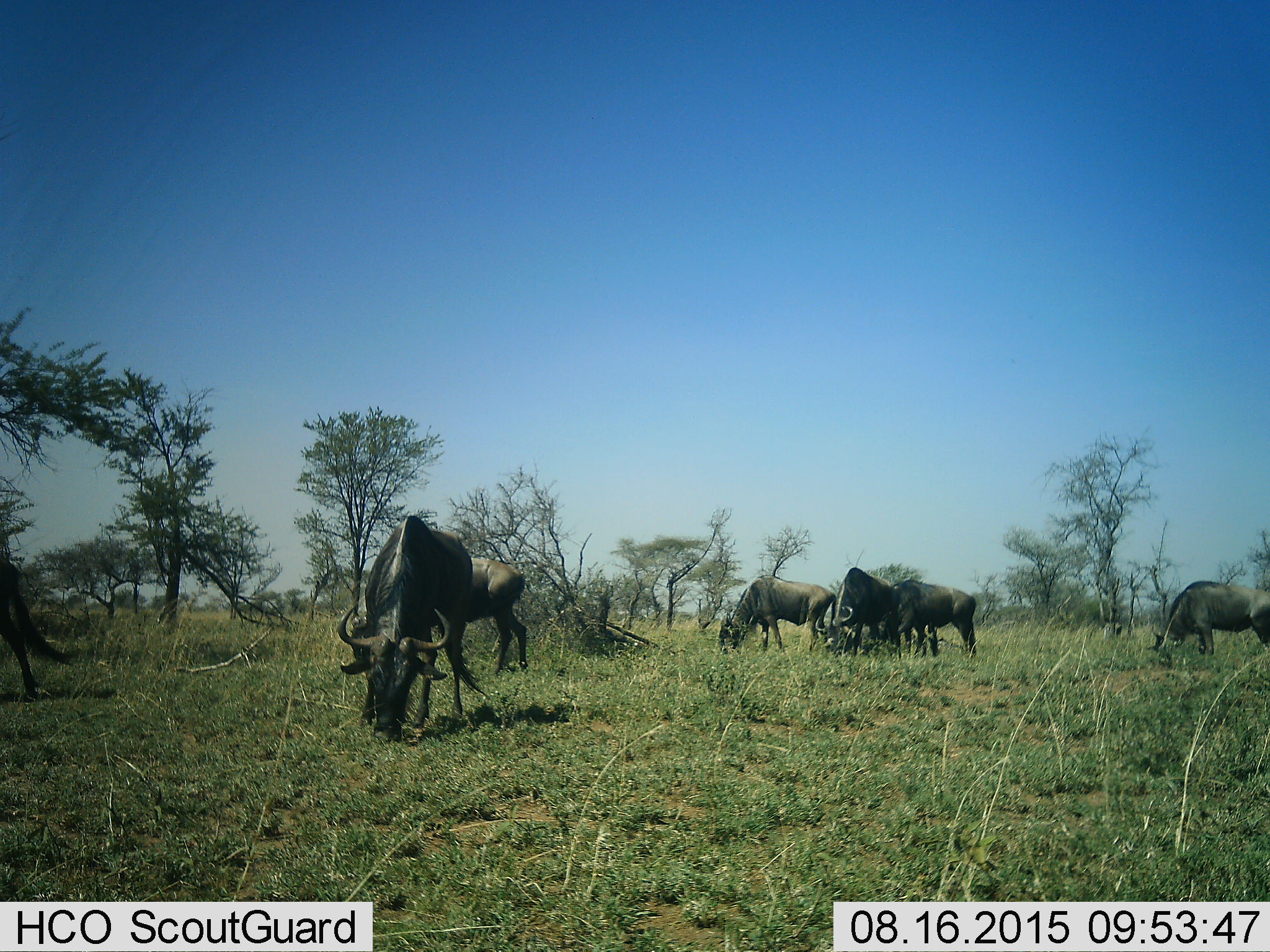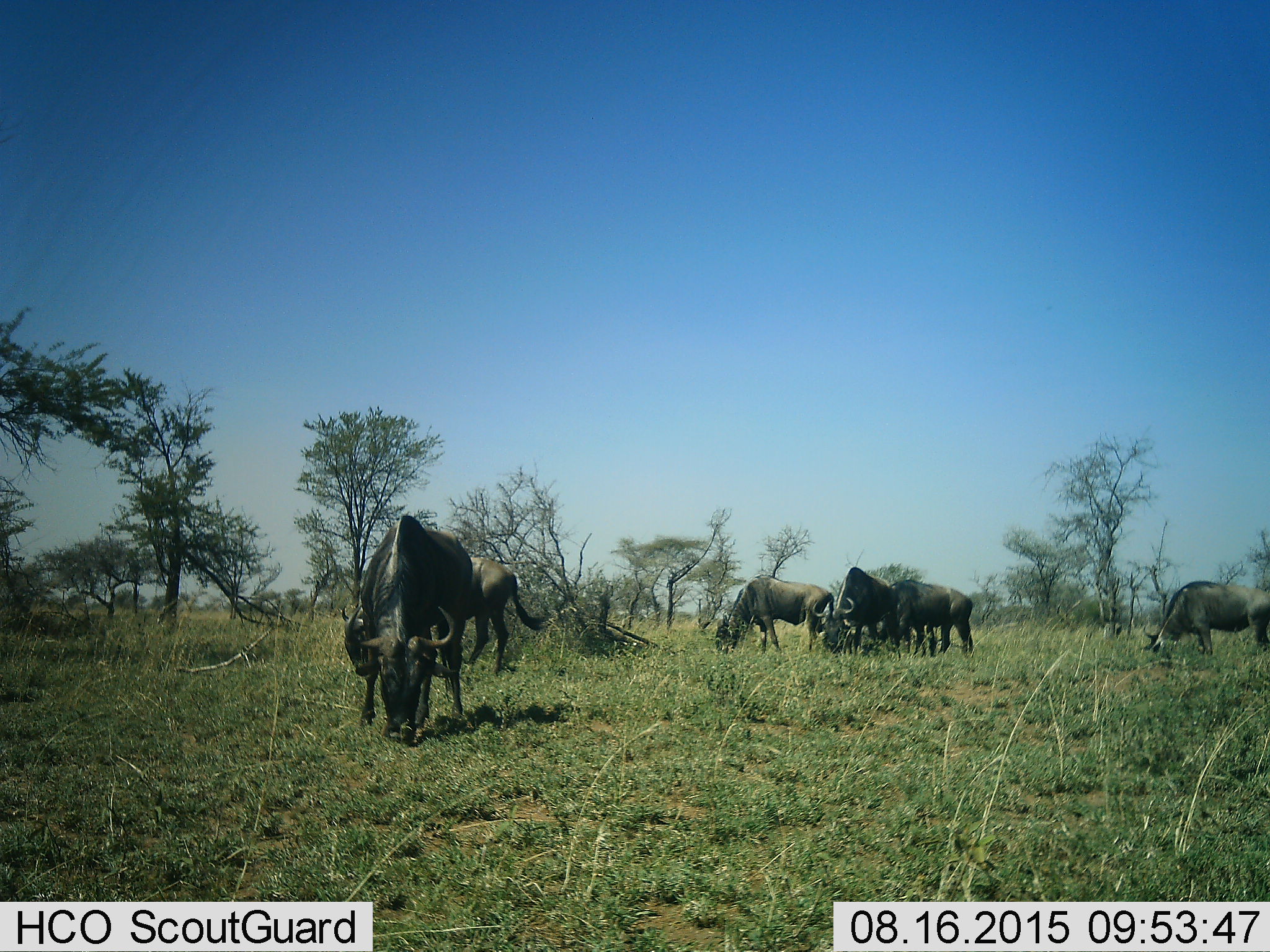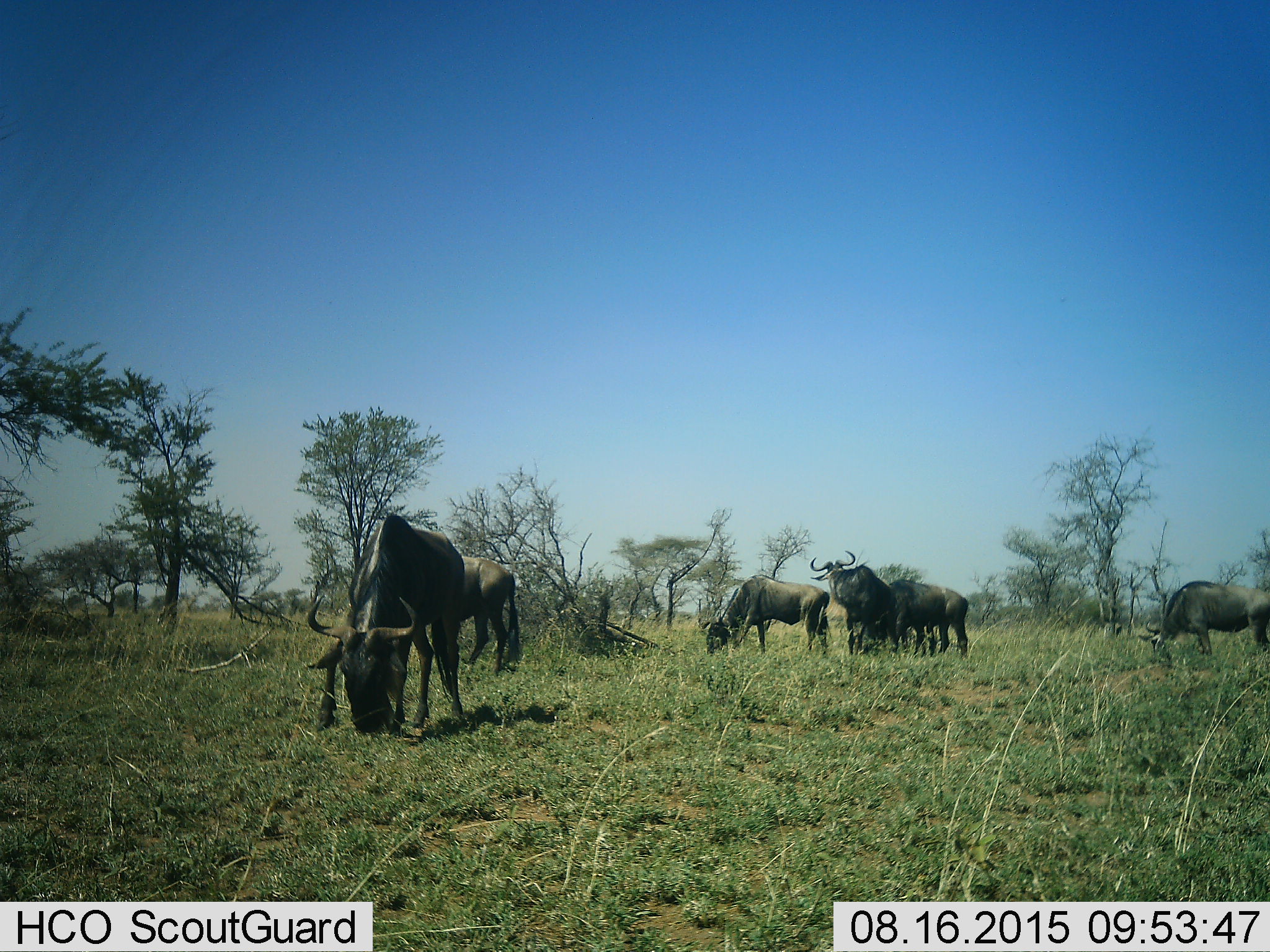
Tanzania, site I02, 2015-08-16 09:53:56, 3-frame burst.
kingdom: Animalia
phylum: Chordata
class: Mammalia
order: Artiodactyla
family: Bovidae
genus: Connochaetes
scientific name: Connochaetes taurinus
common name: blue wildebeest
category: wildebeest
Wildebeest (blue wildebeest) (Connochaetes taurinus), count 7. Behavior (volunteer vote fractions): standing 50%, resting 0%, moving 50%, interacting 17%. Young present (vote fraction): 0%. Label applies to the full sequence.